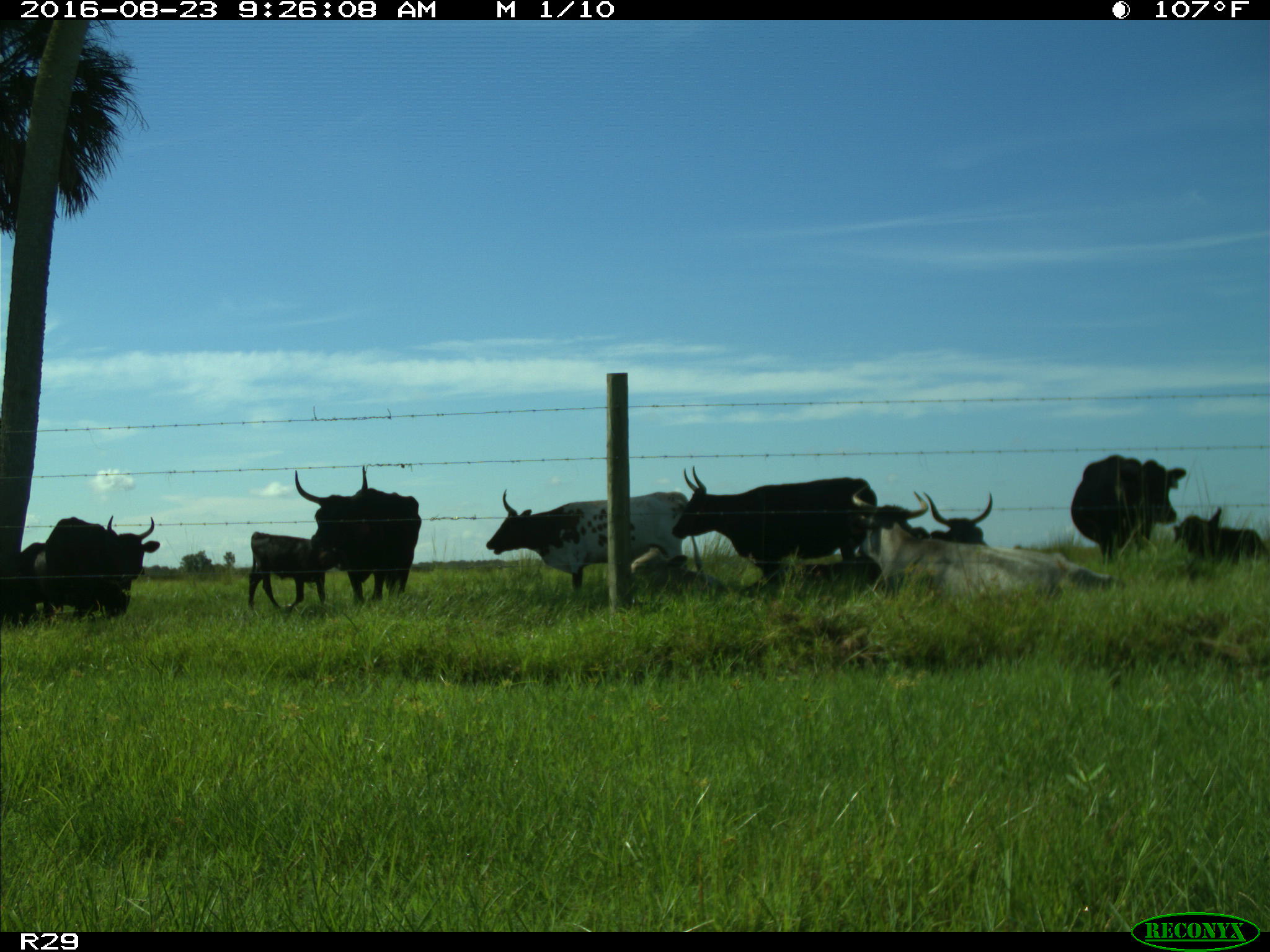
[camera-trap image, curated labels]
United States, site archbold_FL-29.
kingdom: Animalia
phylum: Chordata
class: Mammalia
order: Artiodactyla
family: Bovidae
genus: Bos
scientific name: Bos taurus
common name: domestic cow